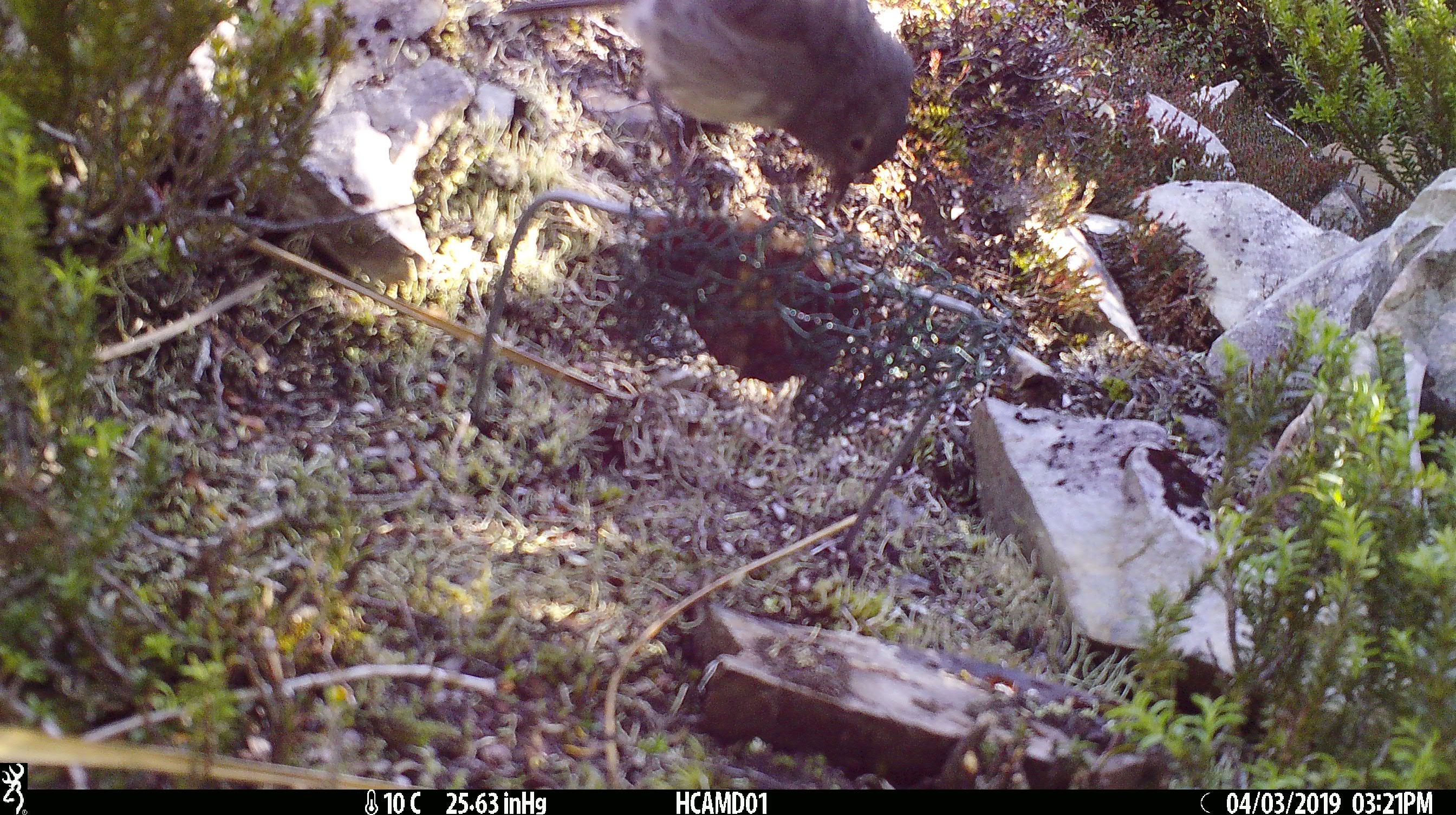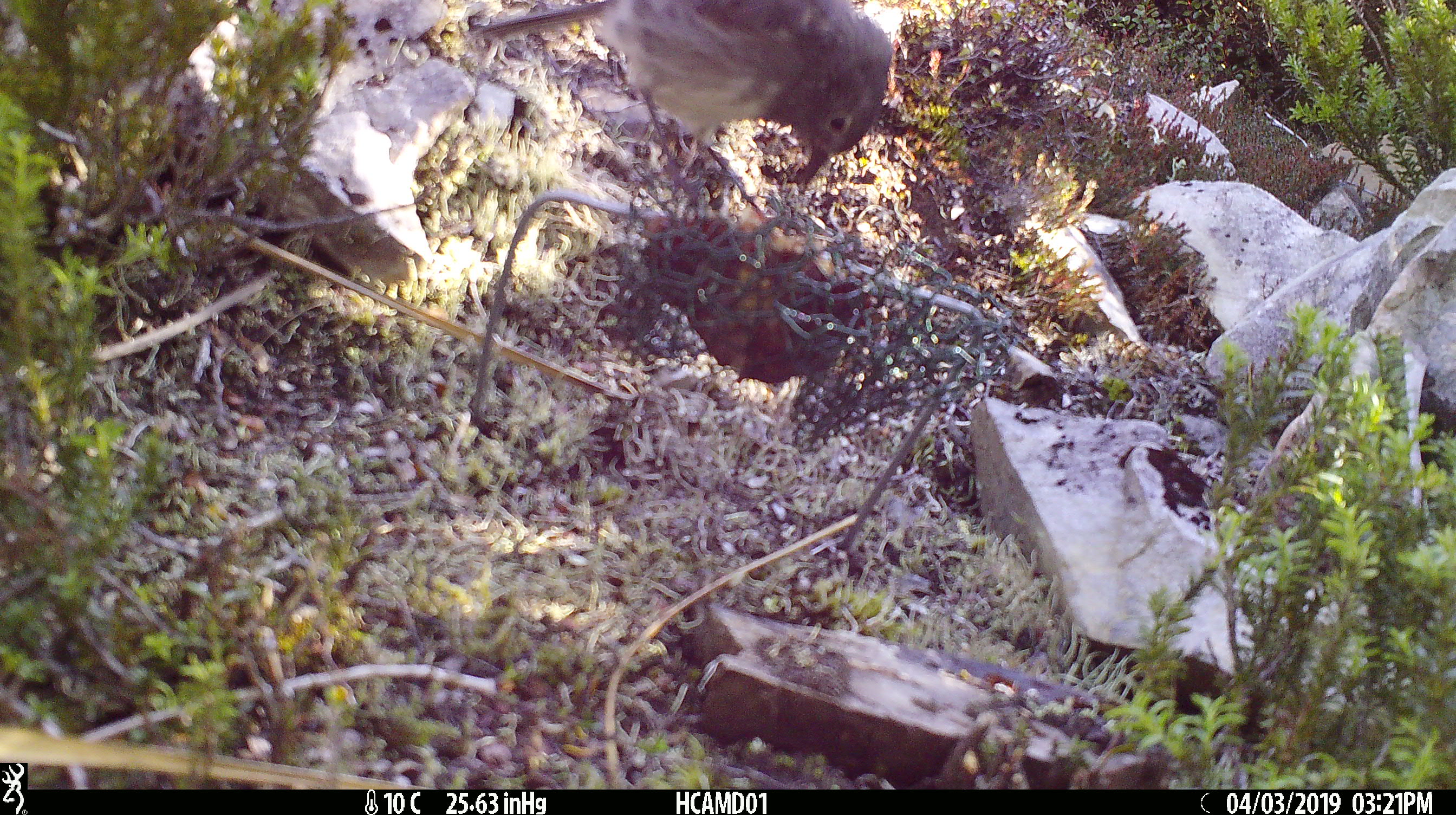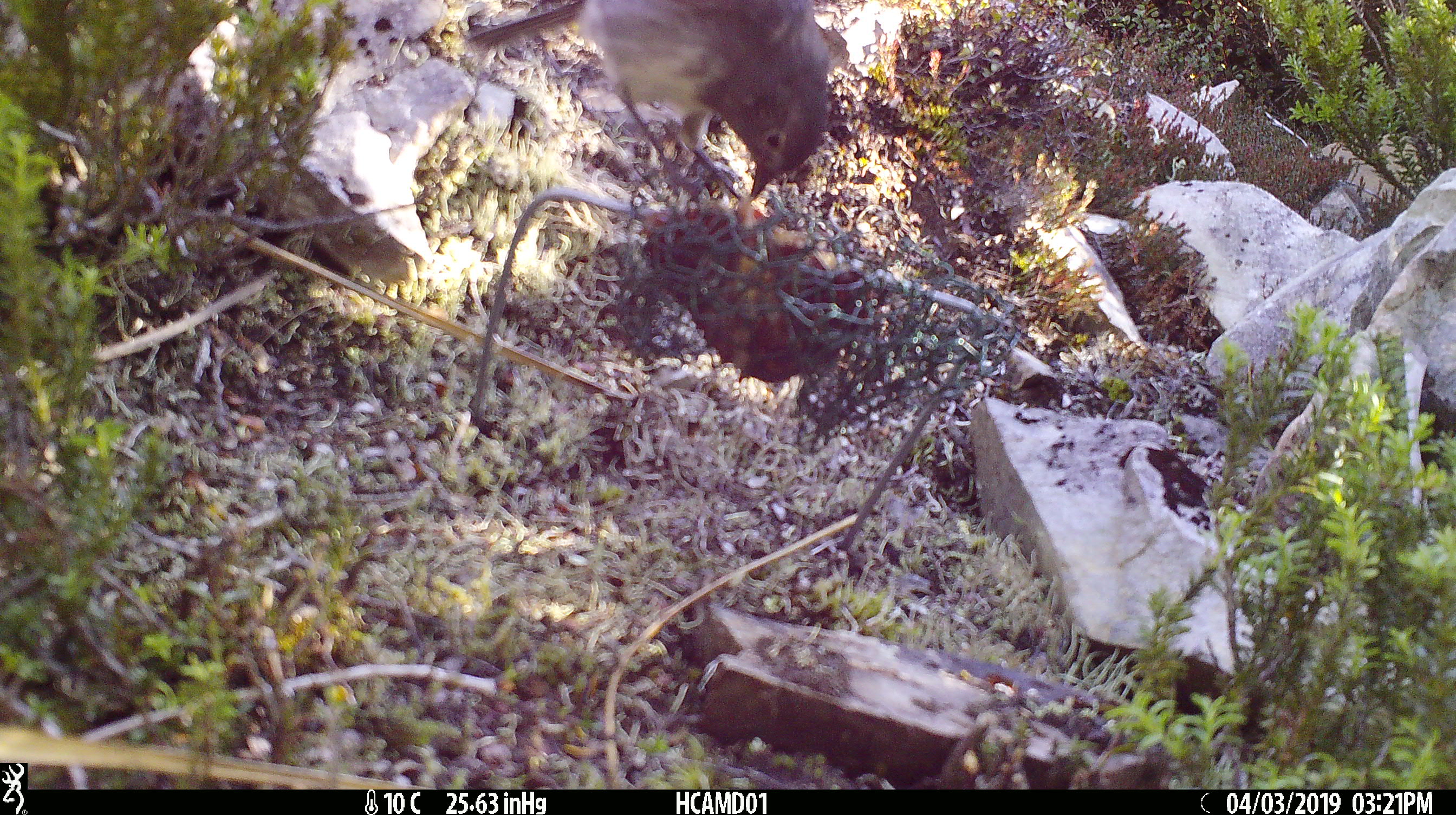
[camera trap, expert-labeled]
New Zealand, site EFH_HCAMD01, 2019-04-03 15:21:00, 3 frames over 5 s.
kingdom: Animalia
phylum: Chordata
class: Aves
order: Passeriformes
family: Petroicidae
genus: Petroica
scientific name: Petroica australis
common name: new zealand robin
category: robin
Robin (new zealand robin) (Petroica australis).